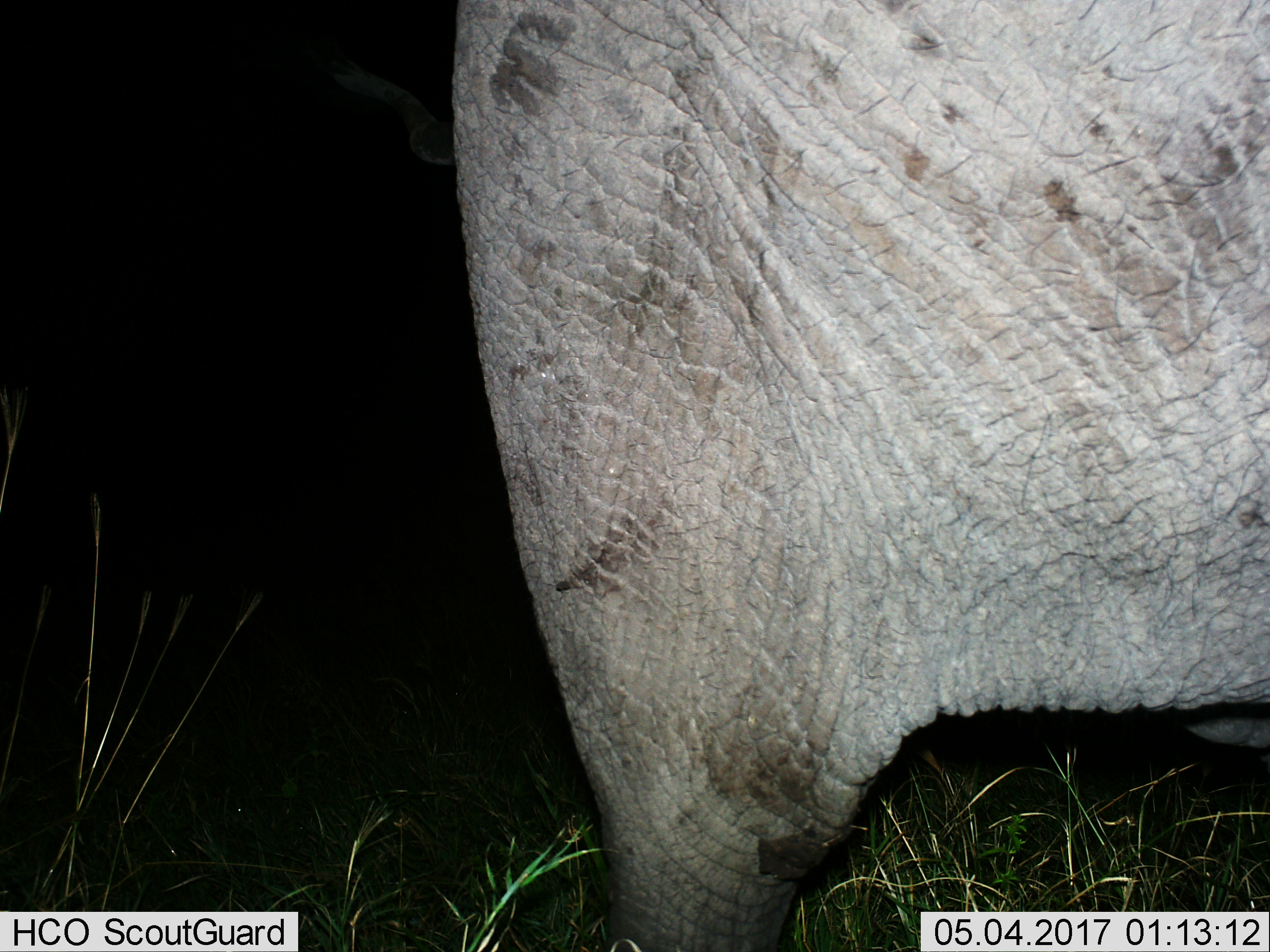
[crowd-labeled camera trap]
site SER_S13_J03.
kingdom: Animalia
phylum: Chordata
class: Mammalia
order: Proboscidea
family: Elephantidae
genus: Loxodonta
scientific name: Loxodonta africana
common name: african bush elephant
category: elephant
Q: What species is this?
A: Elephant (african bush elephant) (Loxodonta africana).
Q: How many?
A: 1.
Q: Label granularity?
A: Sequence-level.